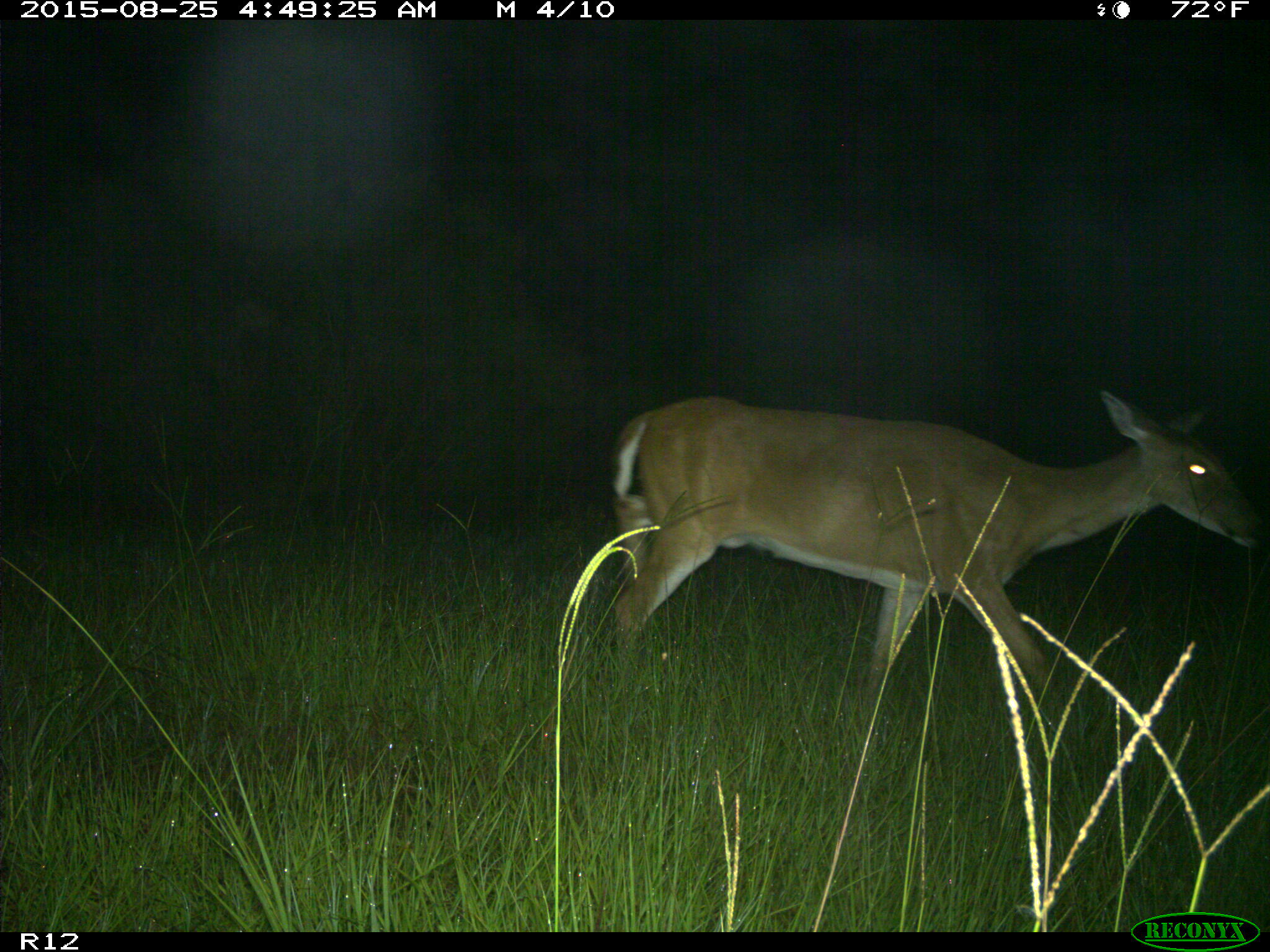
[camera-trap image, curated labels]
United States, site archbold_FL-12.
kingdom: Animalia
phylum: Chordata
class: Mammalia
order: Artiodactyla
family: Cervidae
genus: Odocoileus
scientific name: Odocoileus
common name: deer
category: unidentified deer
Unidentified deer (deer) (Odocoileus).